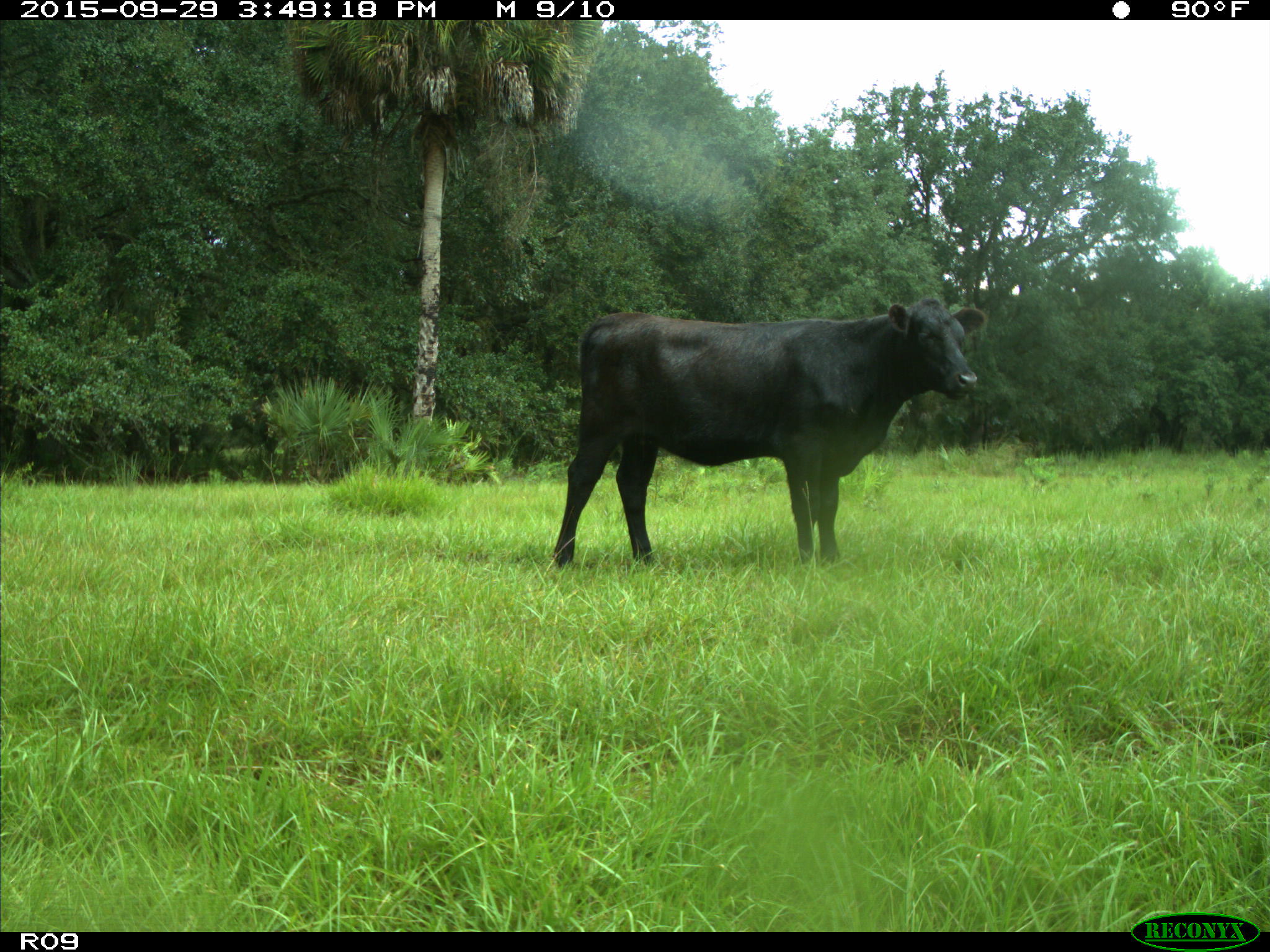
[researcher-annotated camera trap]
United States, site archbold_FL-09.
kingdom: Animalia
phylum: Chordata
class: Mammalia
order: Artiodactyla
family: Bovidae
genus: Bos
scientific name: Bos taurus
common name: domestic cow